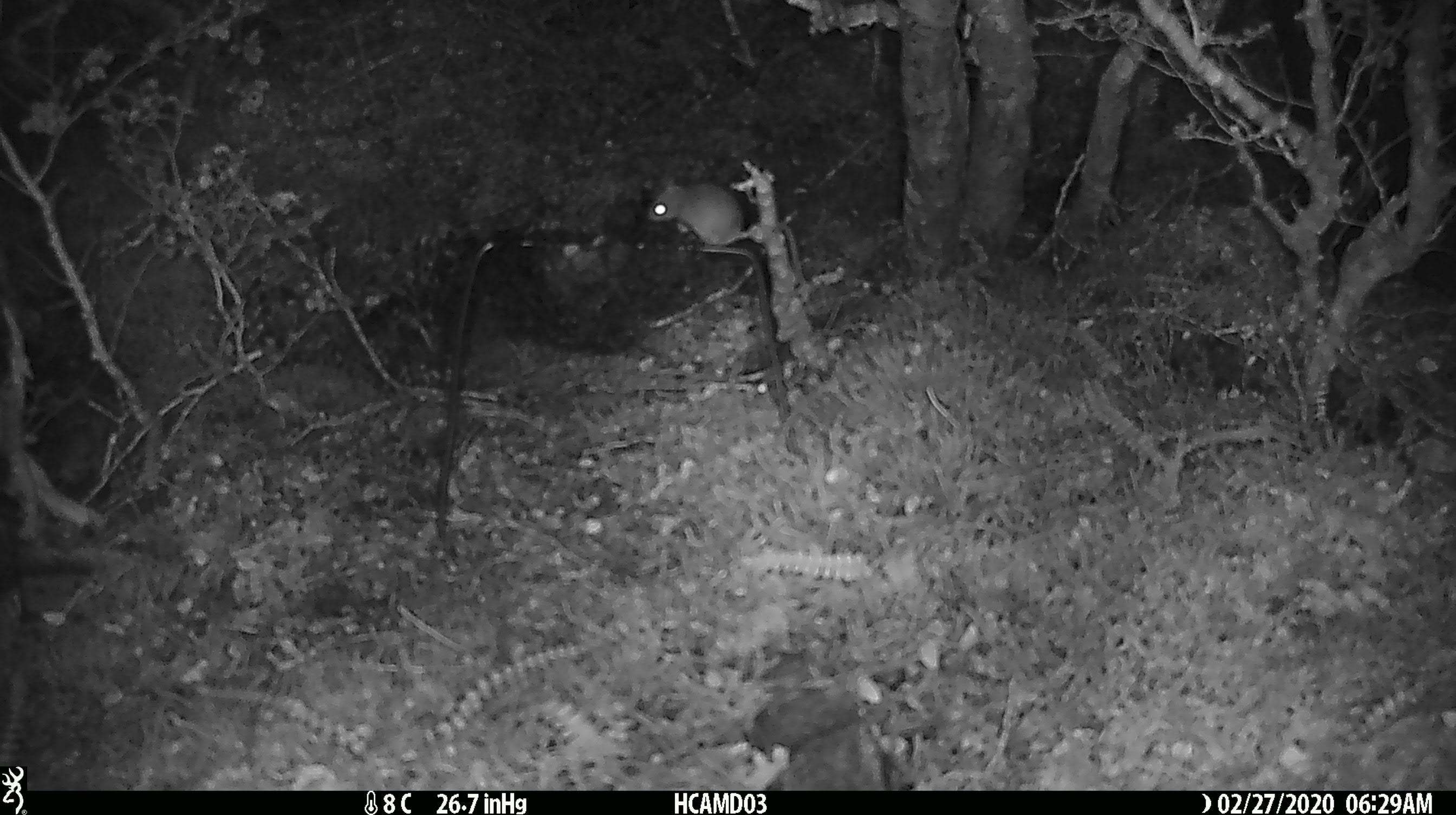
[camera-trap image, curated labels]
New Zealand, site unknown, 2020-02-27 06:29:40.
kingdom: Animalia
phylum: Chordata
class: Mammalia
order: Rodentia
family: Muridae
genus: Mus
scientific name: Mus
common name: mouse